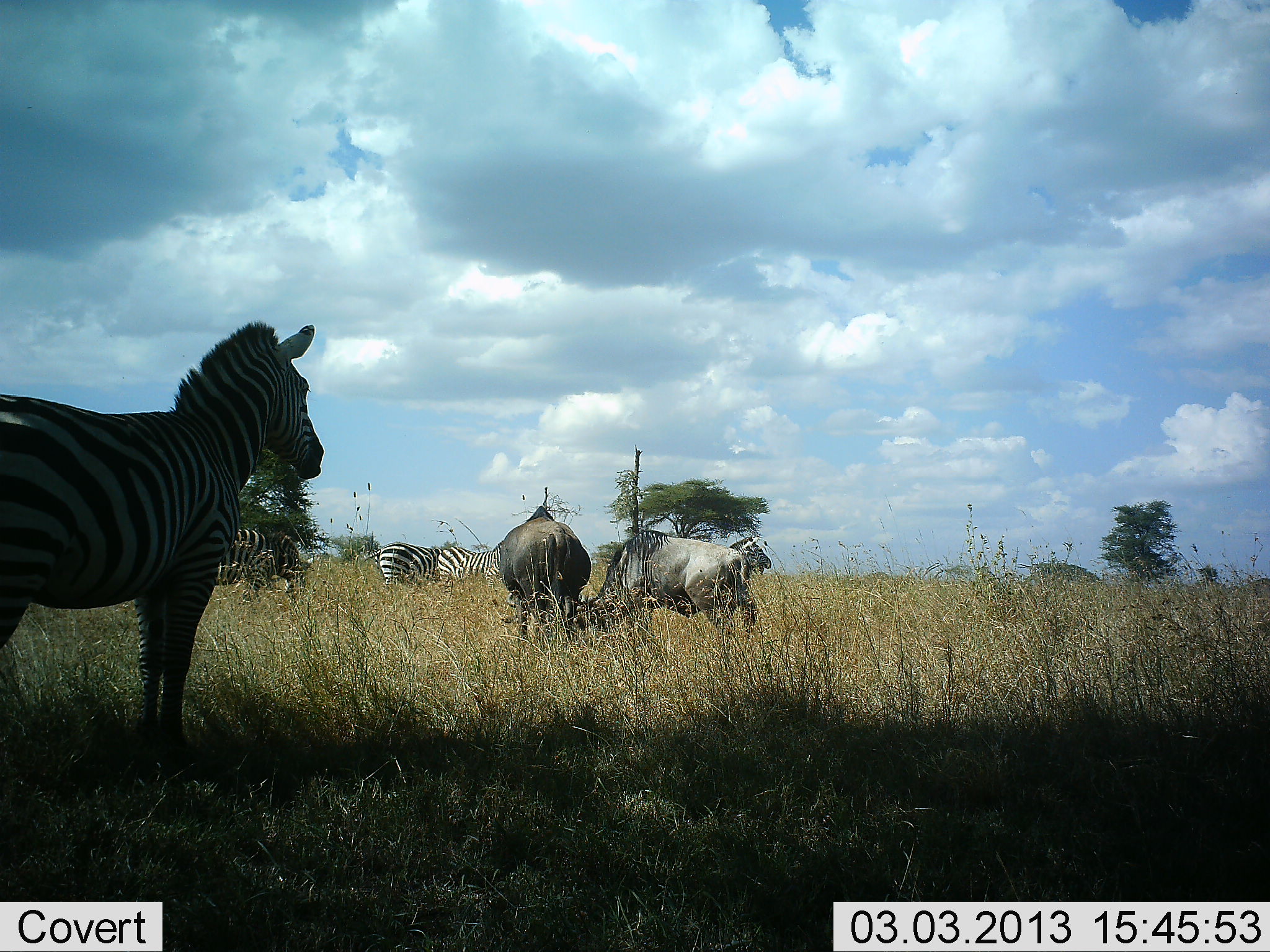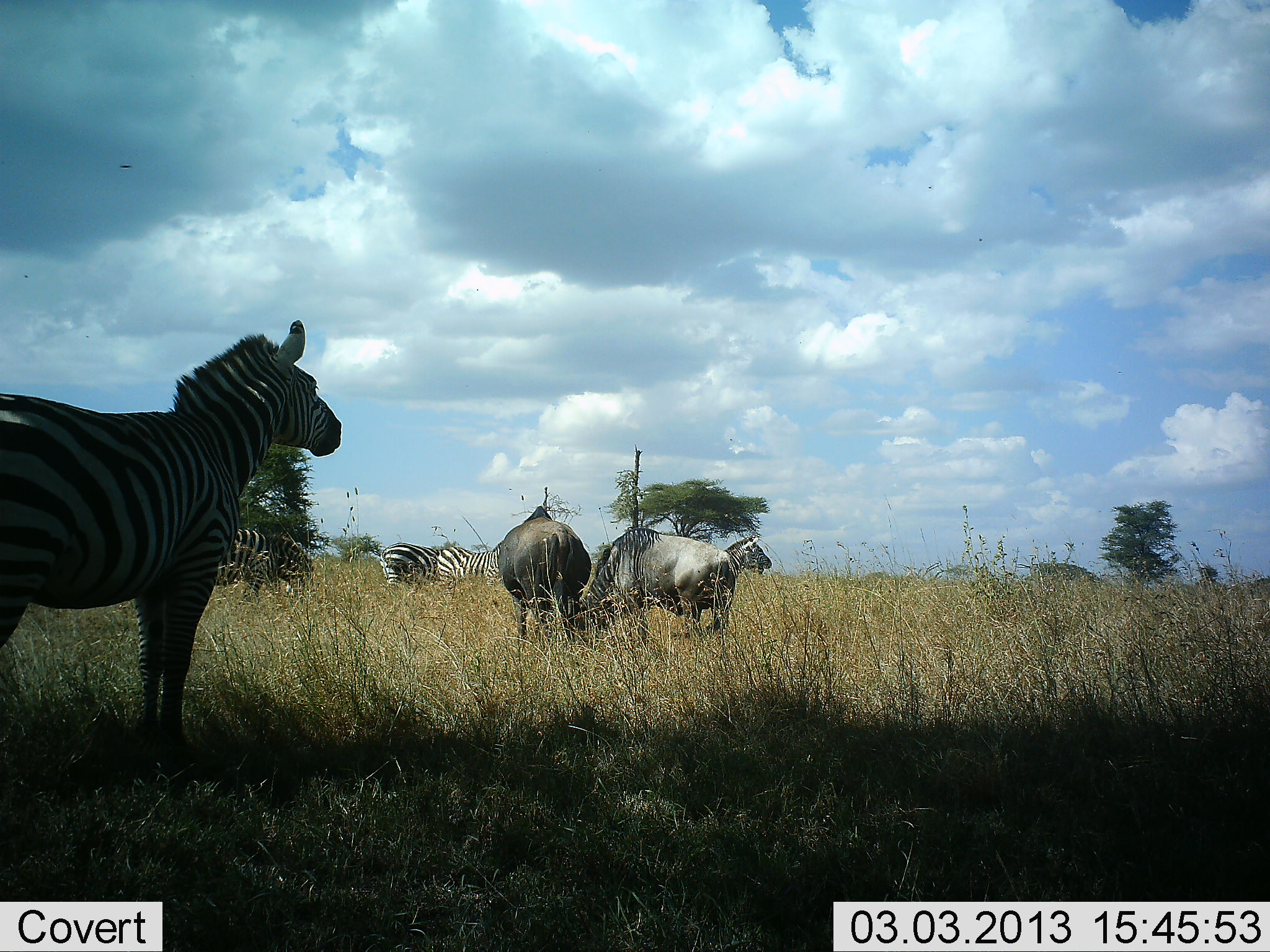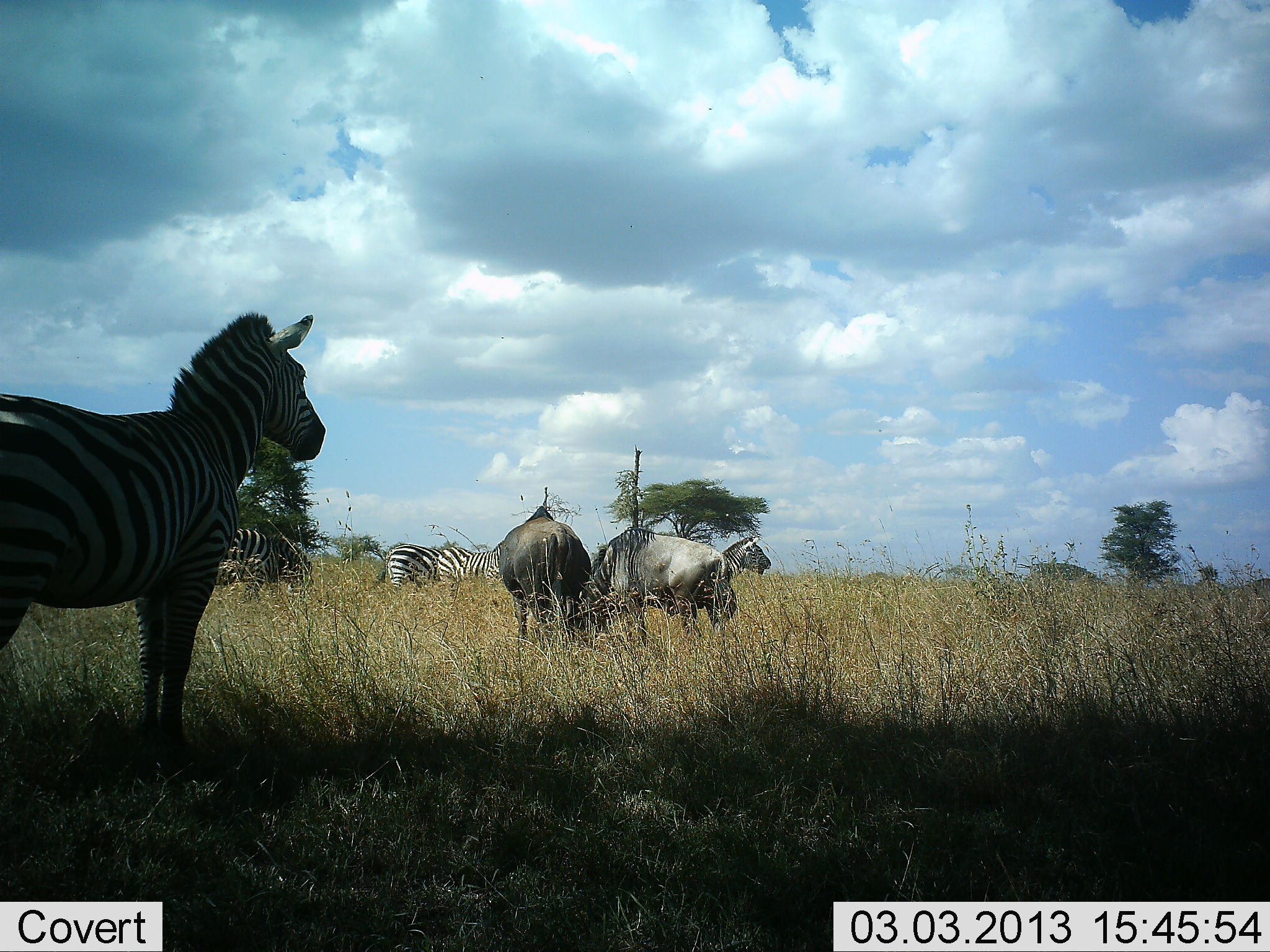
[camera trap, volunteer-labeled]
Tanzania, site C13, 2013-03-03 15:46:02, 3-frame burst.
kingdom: Animalia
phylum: Chordata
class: Mammalia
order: Artiodactyla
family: Bovidae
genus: Connochaetes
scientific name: Connochaetes taurinus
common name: blue wildebeest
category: wildebeest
Wildebeest (blue wildebeest) (Connochaetes taurinus), count 2. Behavior (volunteer vote fractions): standing 43%, resting 0%, moving 4%, interacting 0%. Young present (vote fraction): 0%. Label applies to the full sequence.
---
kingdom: Animalia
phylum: Chordata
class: Mammalia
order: Perissodactyla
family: Equidae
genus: Equus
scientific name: Equus quagga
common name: plains zebra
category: zebra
Zebra (plains zebra) (Equus quagga), count 5. Behavior (volunteer vote fractions): standing 83%, resting 0%, moving 21%, interacting 0%. Young present (vote fraction): 0%. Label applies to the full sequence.